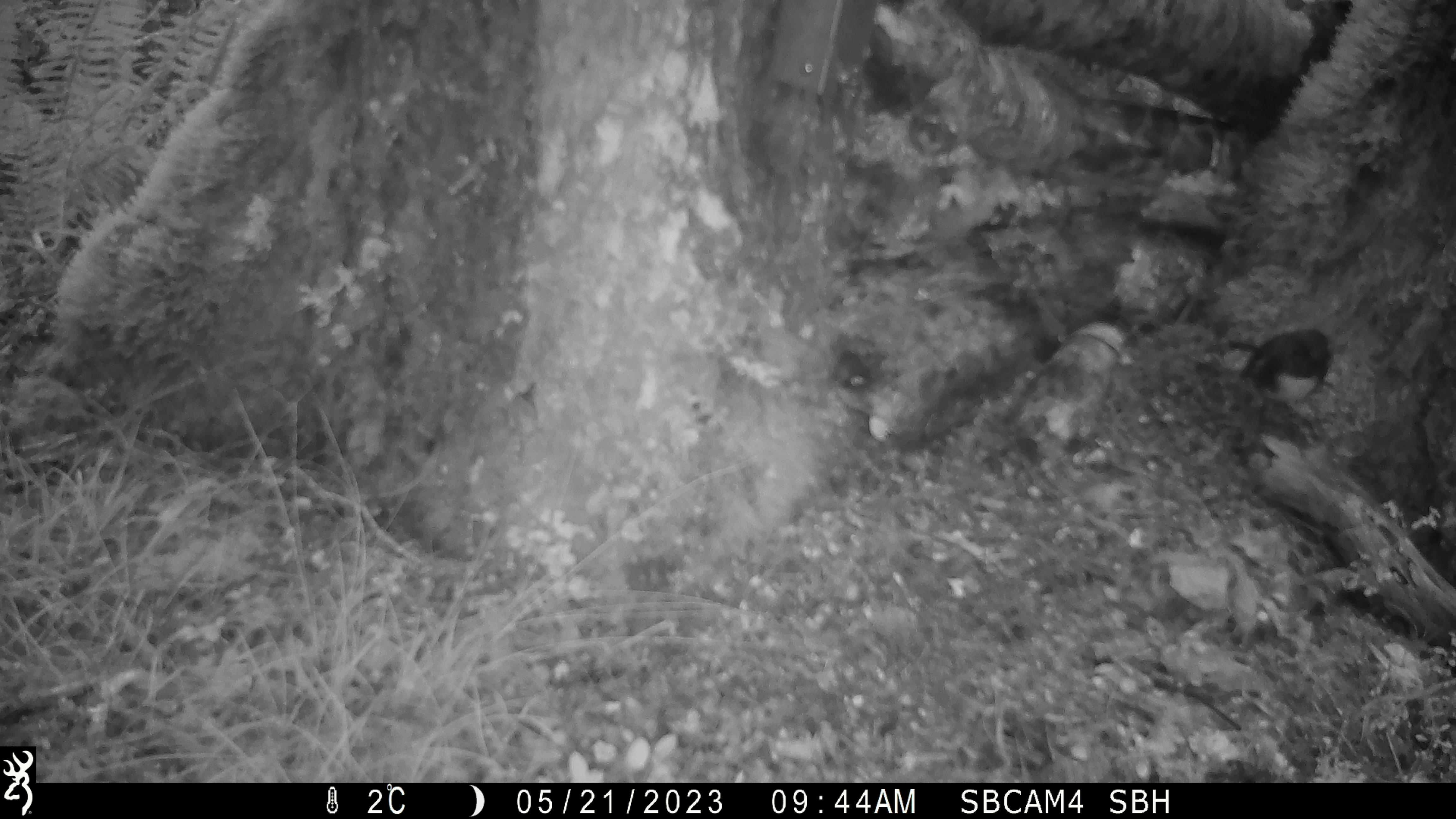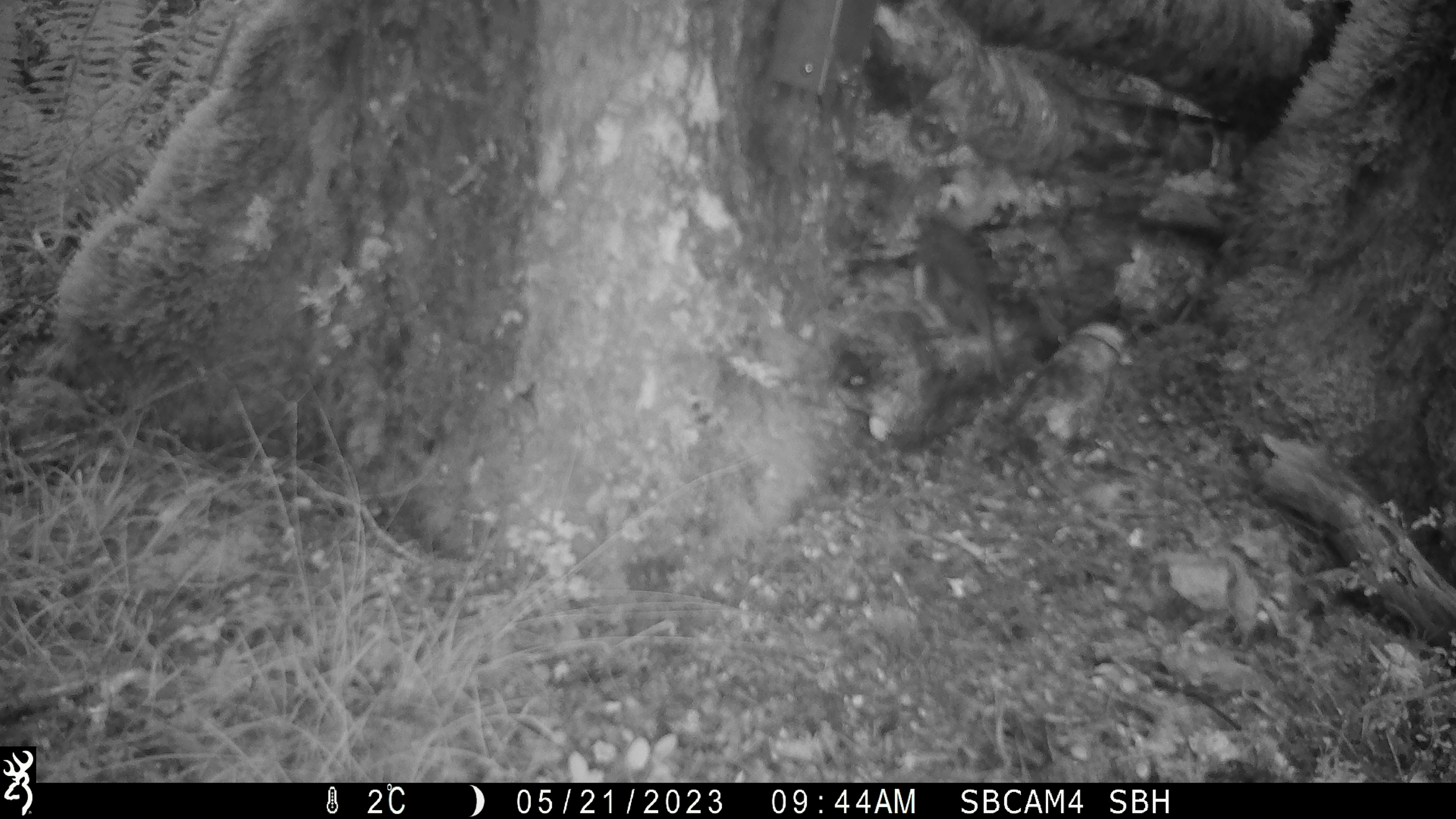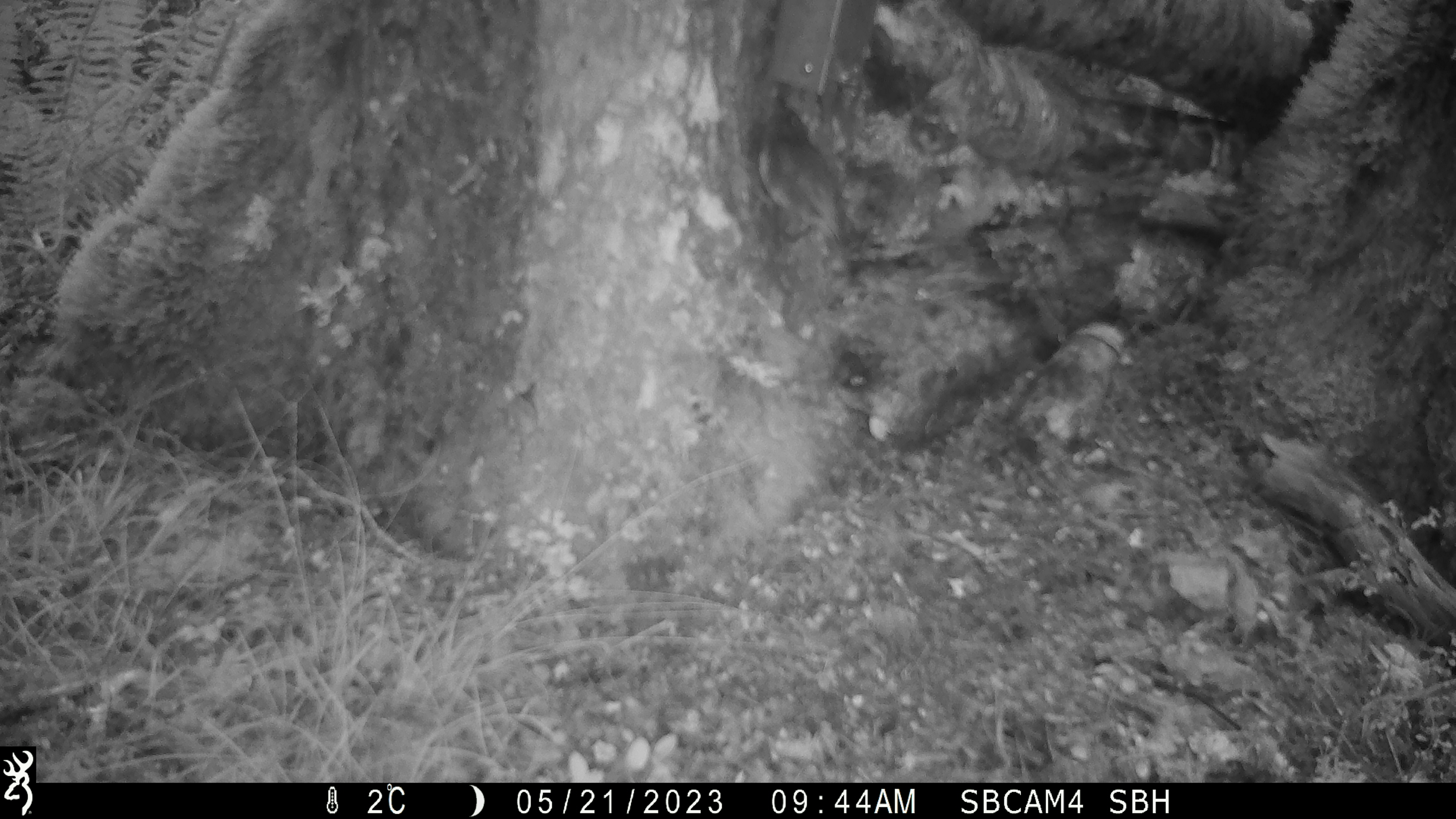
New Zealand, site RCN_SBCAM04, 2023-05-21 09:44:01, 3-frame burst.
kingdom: Animalia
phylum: Chordata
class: Aves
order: Passeriformes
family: Petroicidae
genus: Petroica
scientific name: Petroica australis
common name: new zealand robin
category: robin